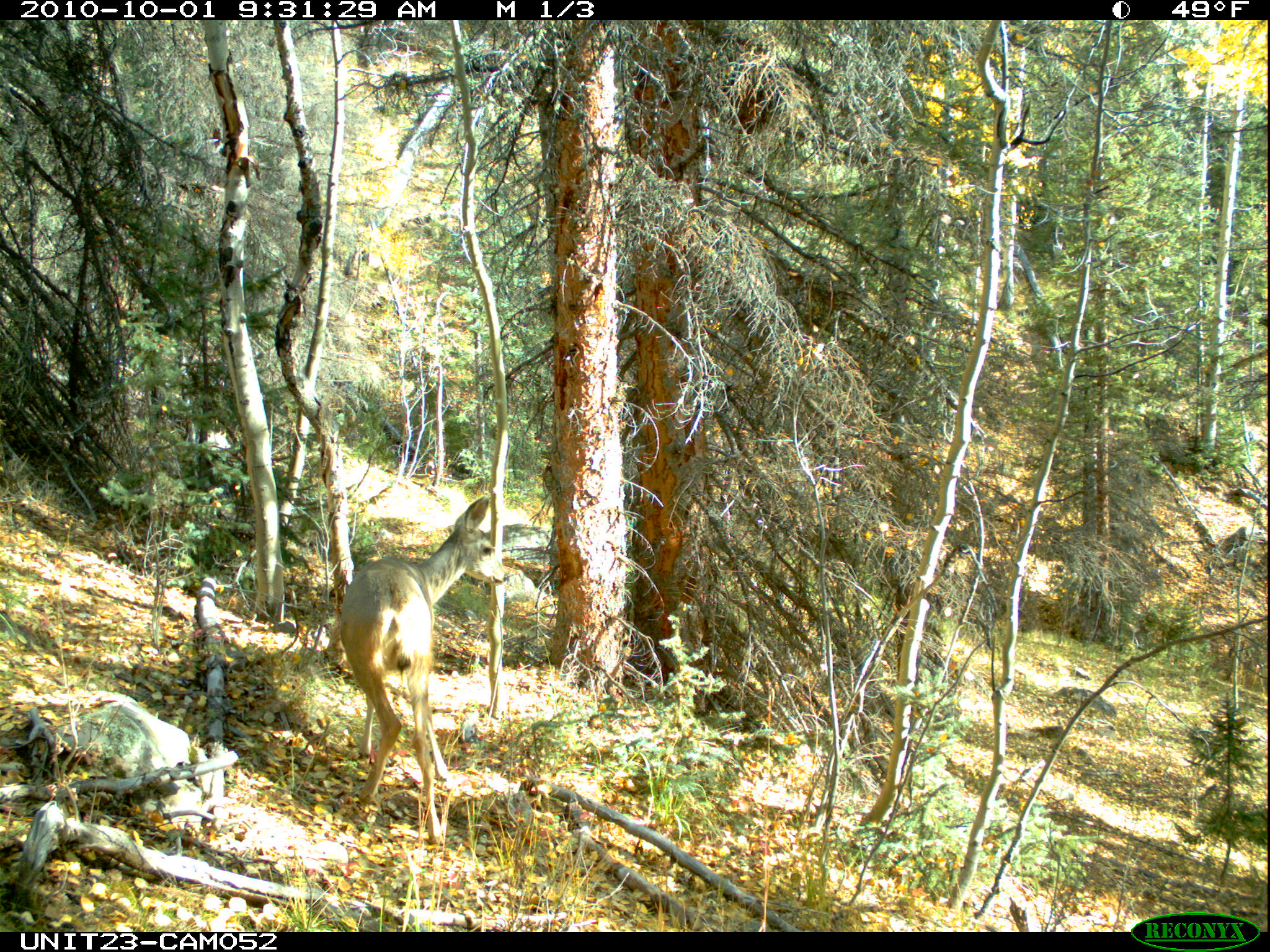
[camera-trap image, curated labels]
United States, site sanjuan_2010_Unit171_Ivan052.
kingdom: Animalia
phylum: Chordata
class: Mammalia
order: Artiodactyla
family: Cervidae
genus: Odocoileus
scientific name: Odocoileus hemionus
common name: mule deer